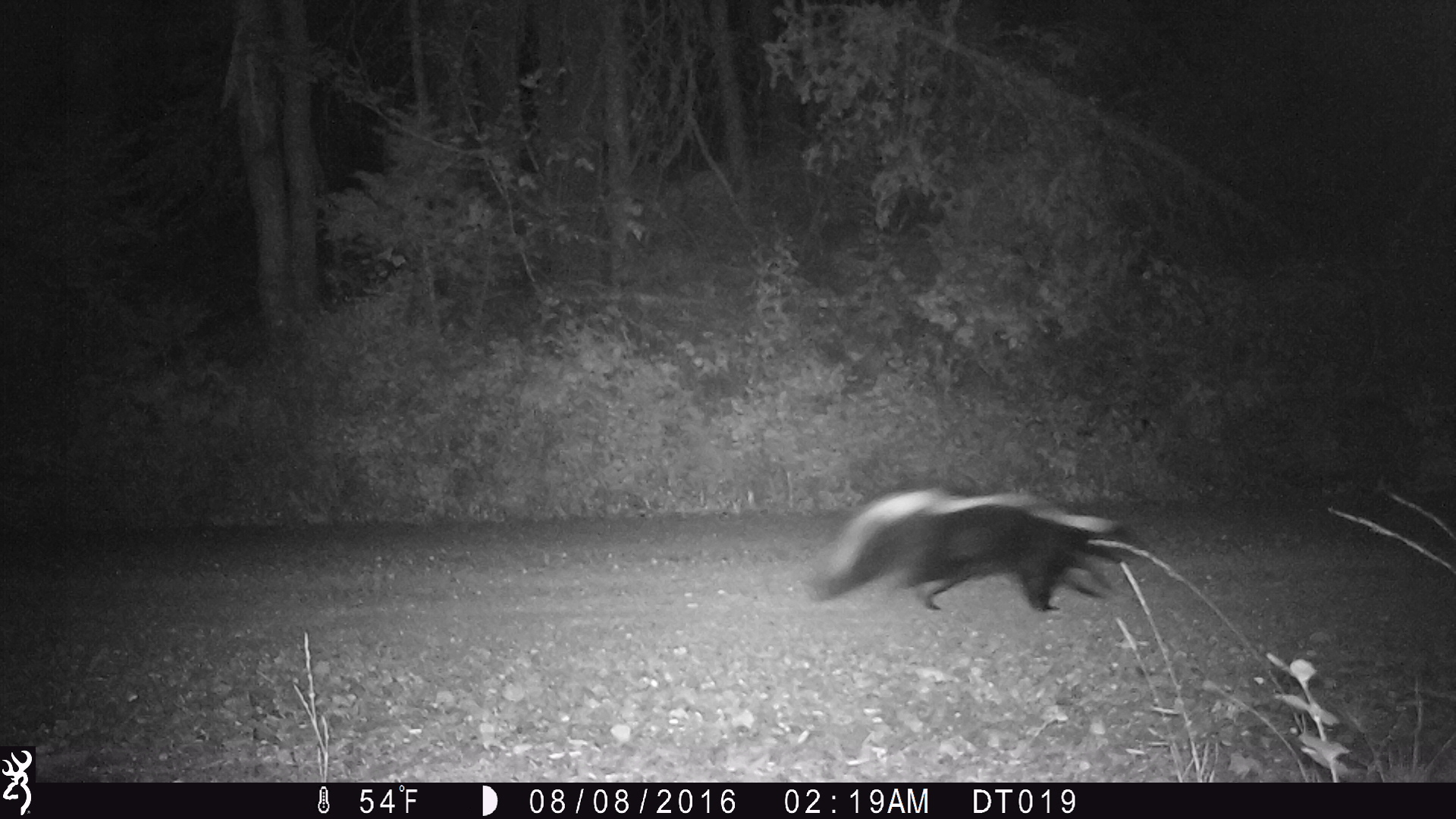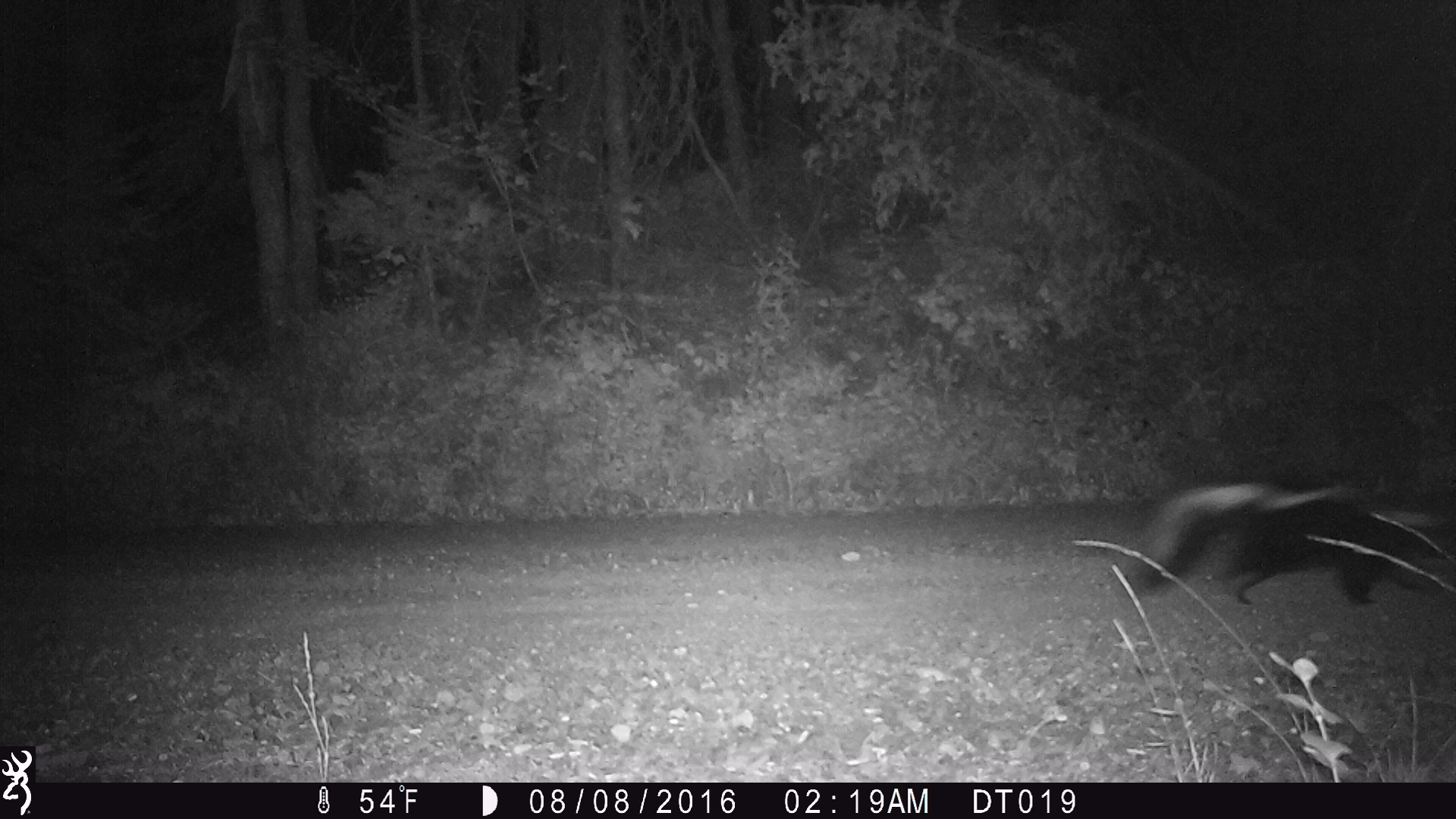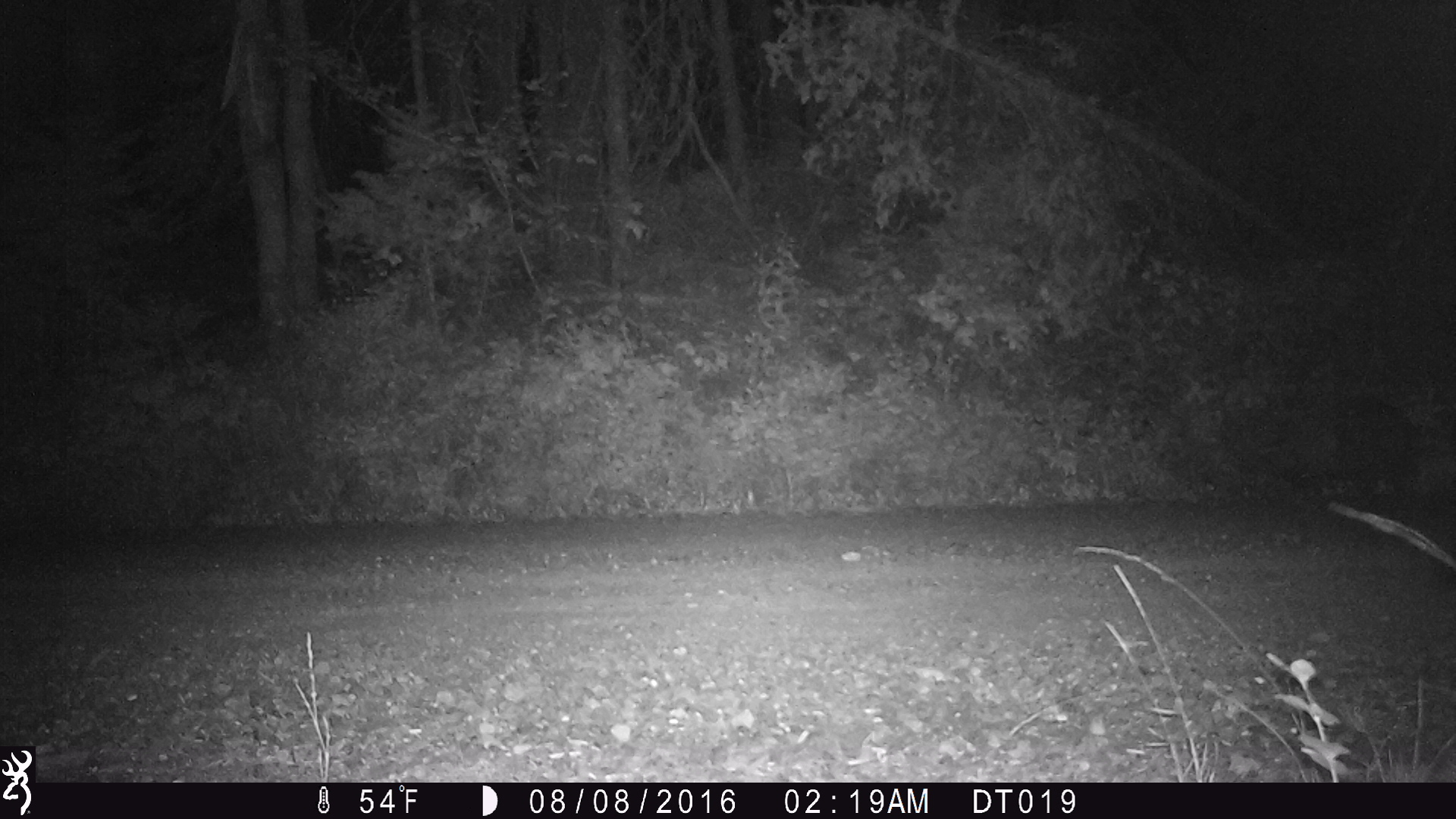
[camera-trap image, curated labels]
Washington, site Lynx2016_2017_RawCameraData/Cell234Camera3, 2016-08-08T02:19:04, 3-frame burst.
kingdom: Animalia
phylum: Chordata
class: Mammalia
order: Carnivora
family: Mephitidae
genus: Mephitis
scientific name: Mephitis mephitis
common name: striped skunk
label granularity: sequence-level